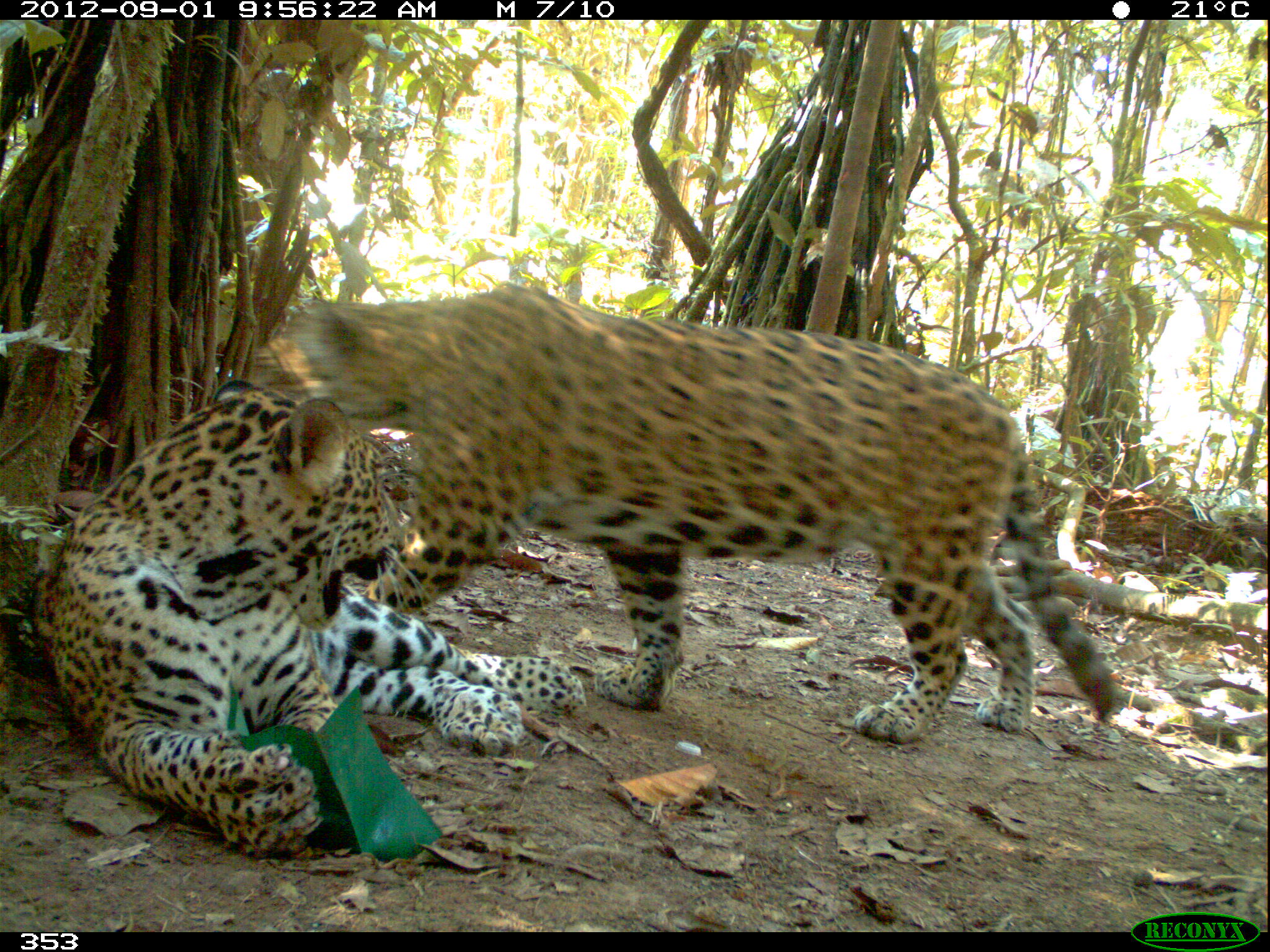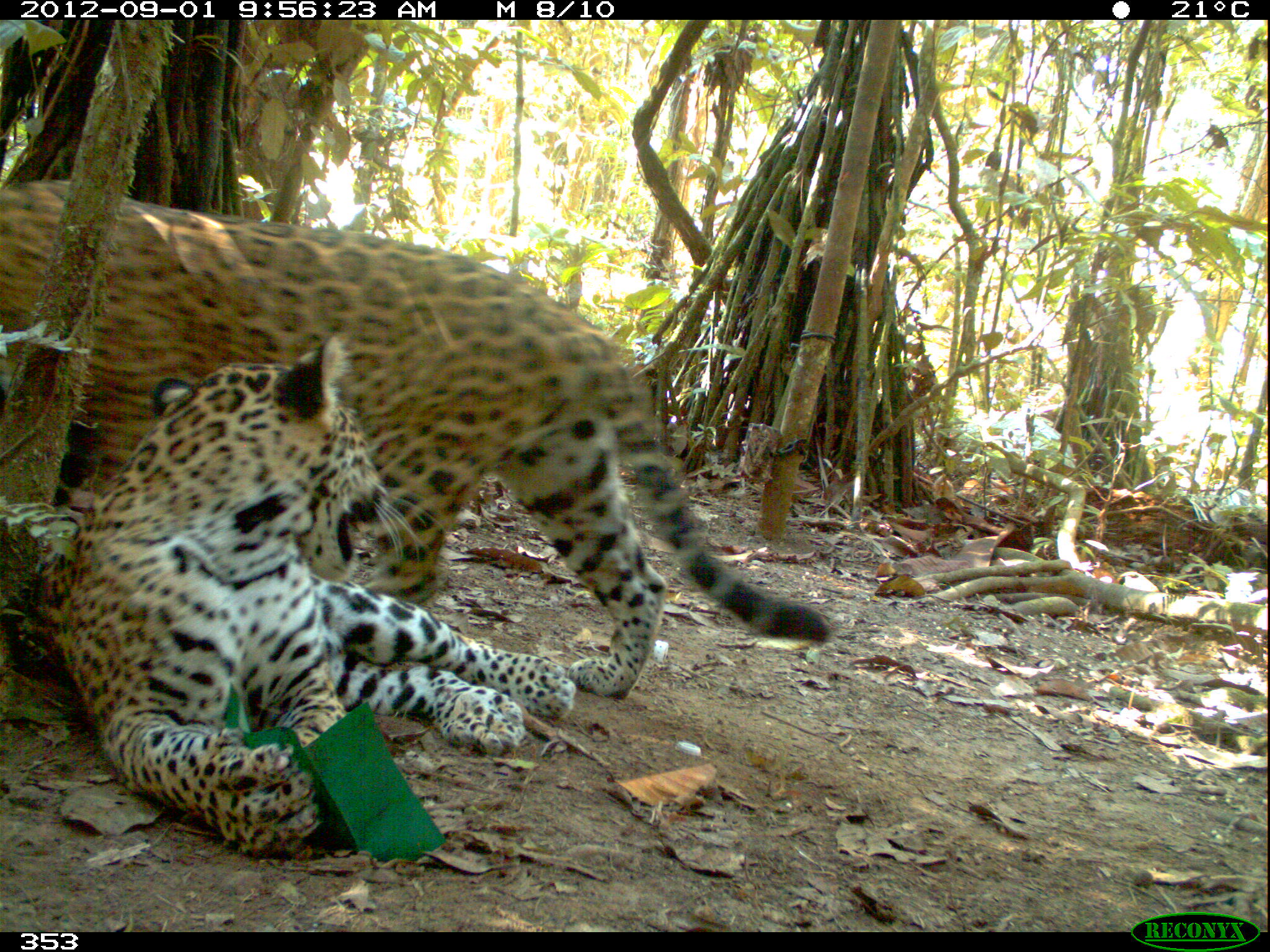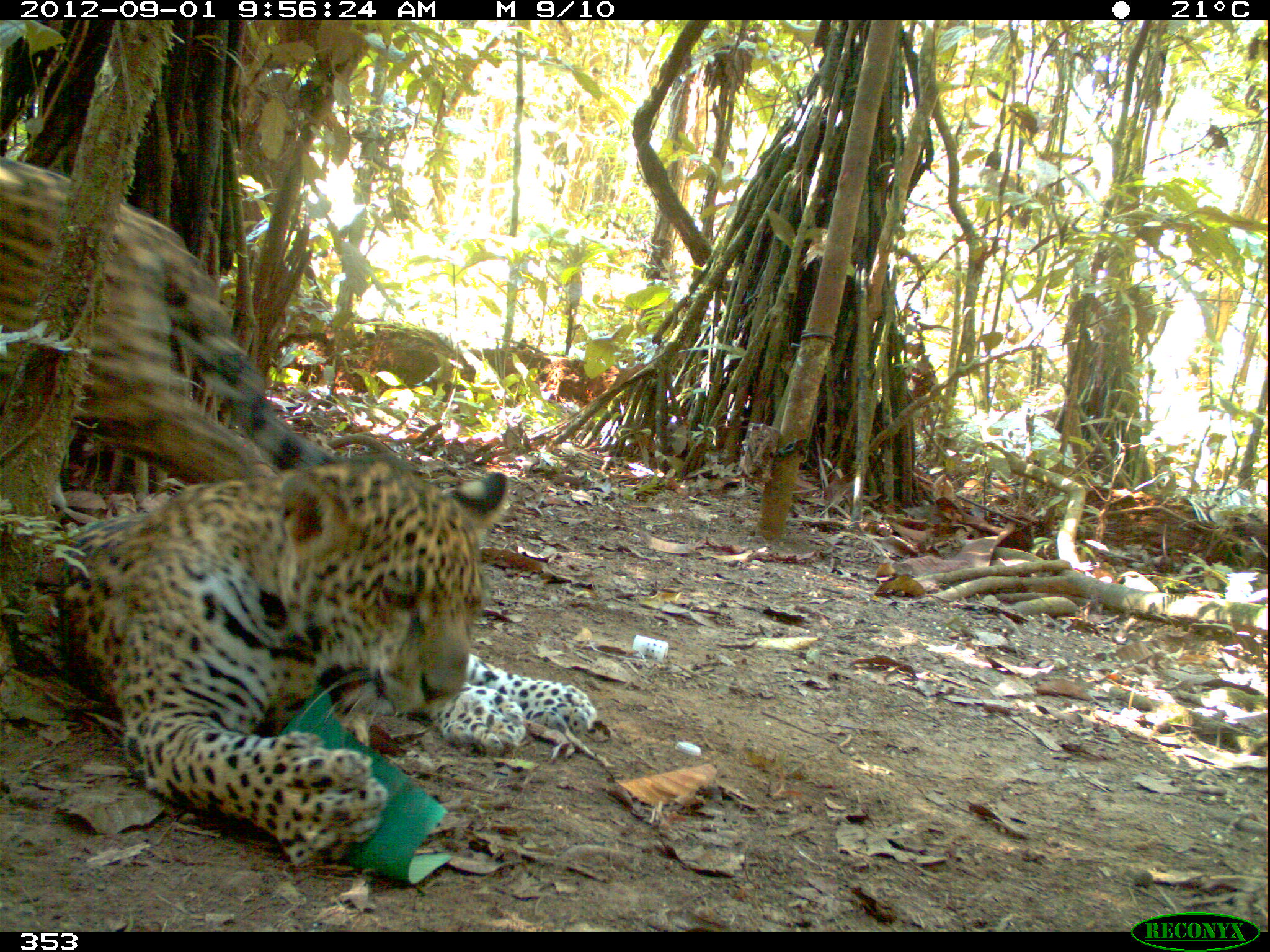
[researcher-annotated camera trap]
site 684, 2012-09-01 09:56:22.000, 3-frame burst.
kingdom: Animalia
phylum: Chordata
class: Mammalia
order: Carnivora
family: Felidae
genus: Panthera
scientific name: Panthera onca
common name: jaguar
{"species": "Panthera onca (jaguar)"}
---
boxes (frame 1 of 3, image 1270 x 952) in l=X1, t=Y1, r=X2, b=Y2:
panthera onca: l=241, t=281, r=1128, b=742; l=31, t=378, r=587, b=856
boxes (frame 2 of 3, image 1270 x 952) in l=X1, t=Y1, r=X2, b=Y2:
panthera onca: l=0, t=181, r=830, b=696; l=37, t=330, r=576, b=855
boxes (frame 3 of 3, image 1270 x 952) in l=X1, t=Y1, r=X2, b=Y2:
panthera onca: l=43, t=447, r=599, b=867; l=0, t=154, r=342, b=478